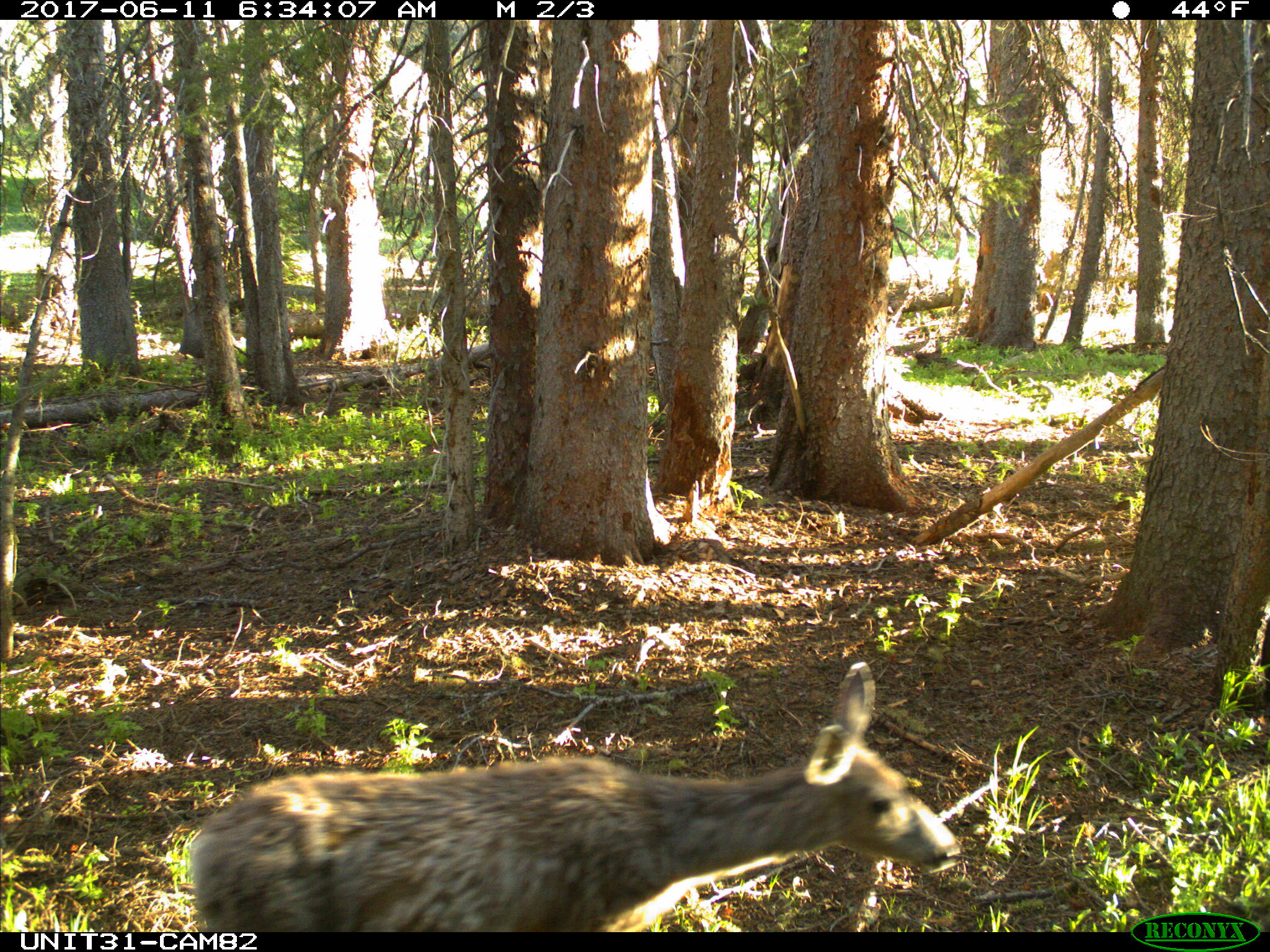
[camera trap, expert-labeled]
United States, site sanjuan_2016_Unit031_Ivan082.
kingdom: Animalia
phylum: Chordata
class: Mammalia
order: Artiodactyla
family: Cervidae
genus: Odocoileus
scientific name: Odocoileus hemionus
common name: mule deer